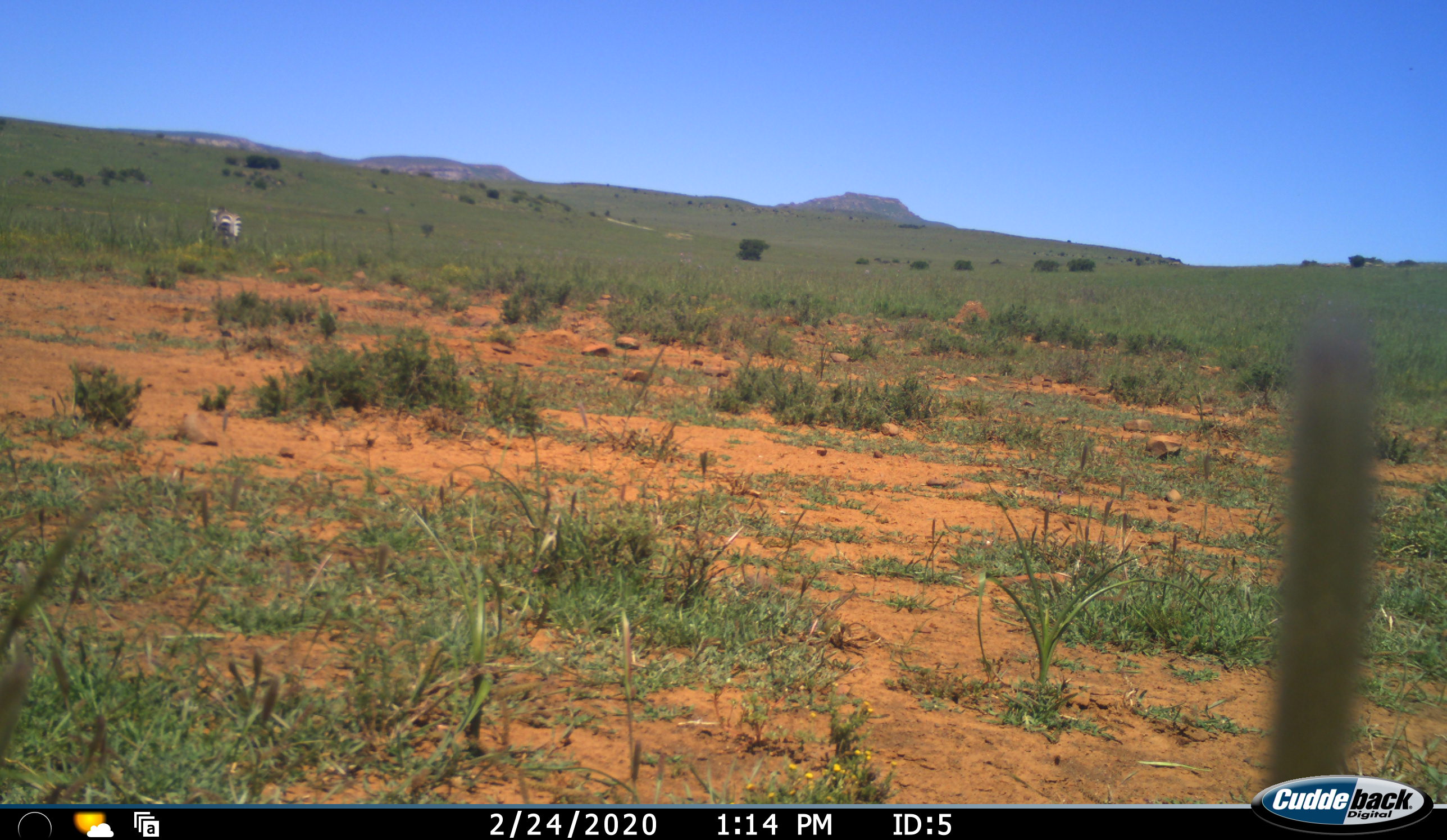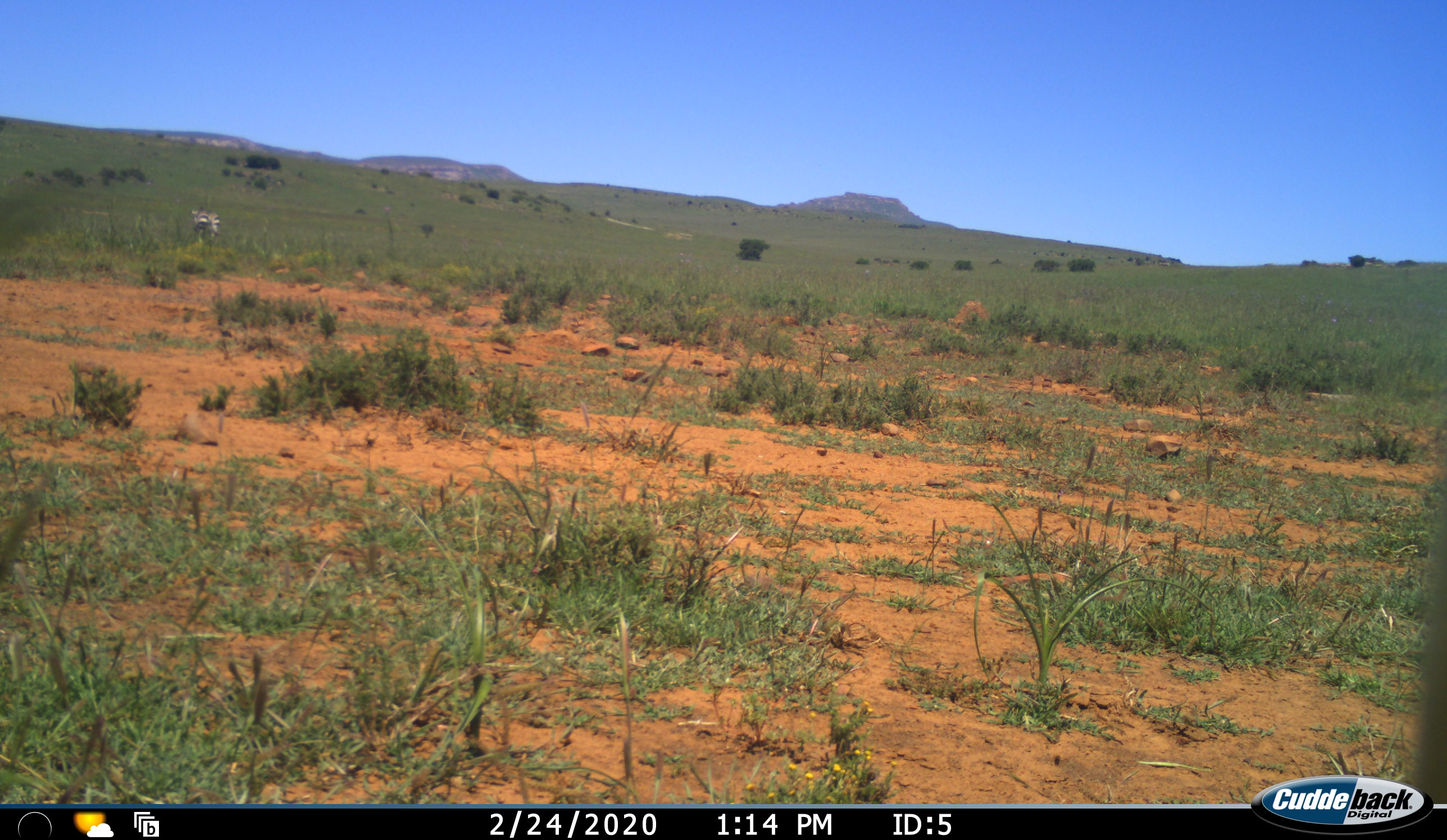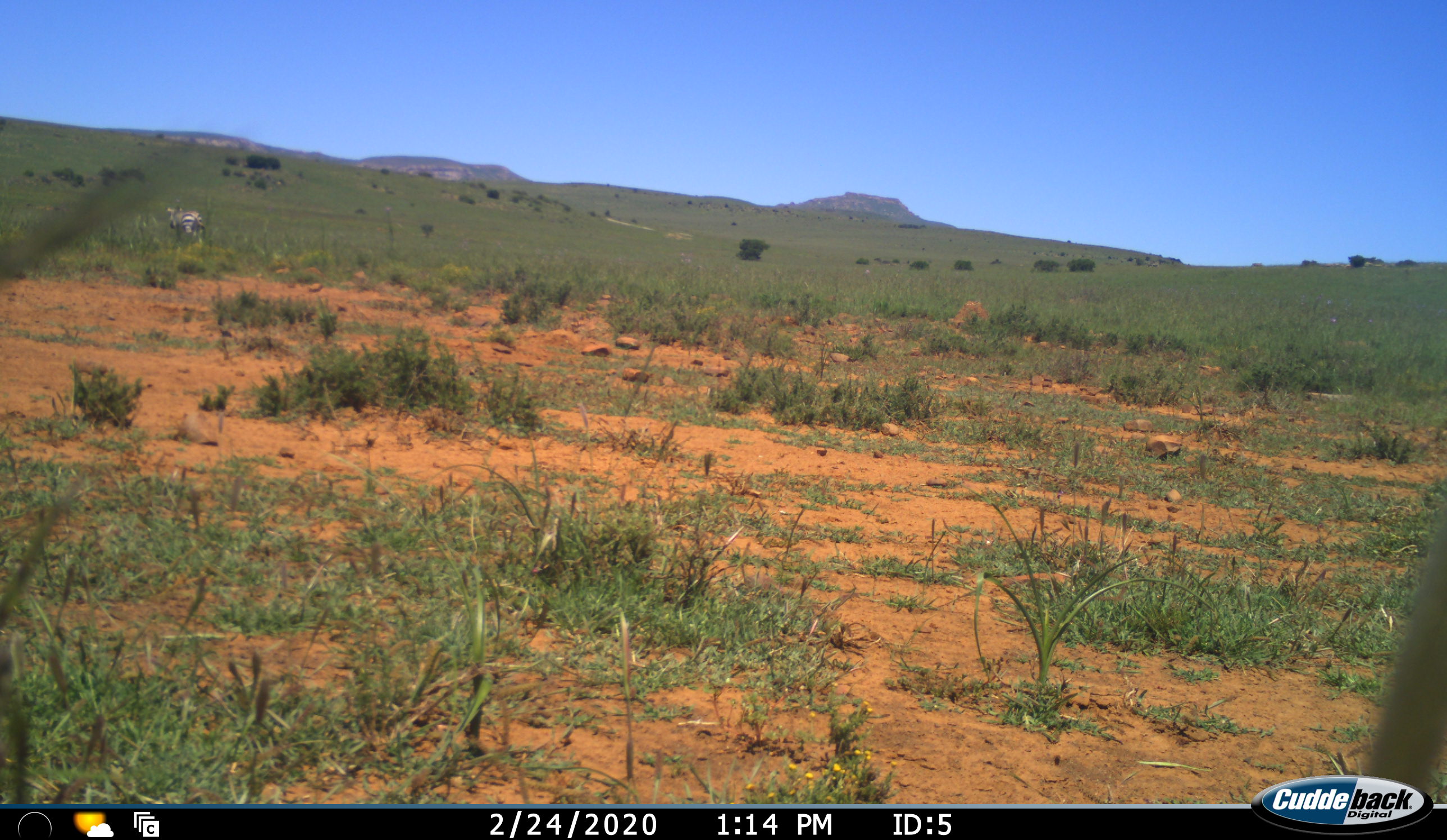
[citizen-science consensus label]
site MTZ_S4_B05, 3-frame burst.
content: unidentified animal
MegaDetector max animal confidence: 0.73